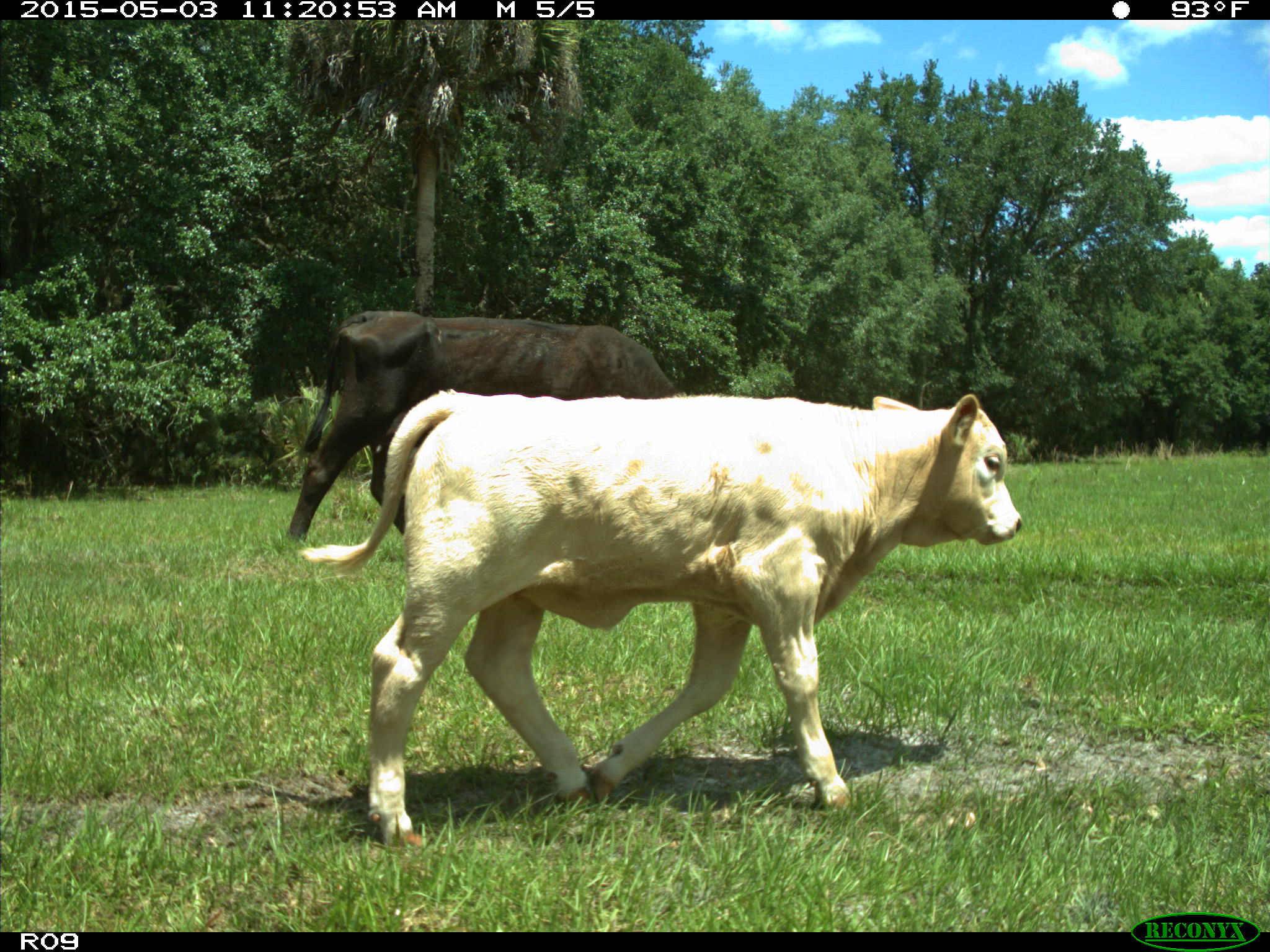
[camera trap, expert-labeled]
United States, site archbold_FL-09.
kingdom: Animalia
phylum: Chordata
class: Mammalia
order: Artiodactyla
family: Bovidae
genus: Bos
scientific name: Bos taurus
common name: domestic cow